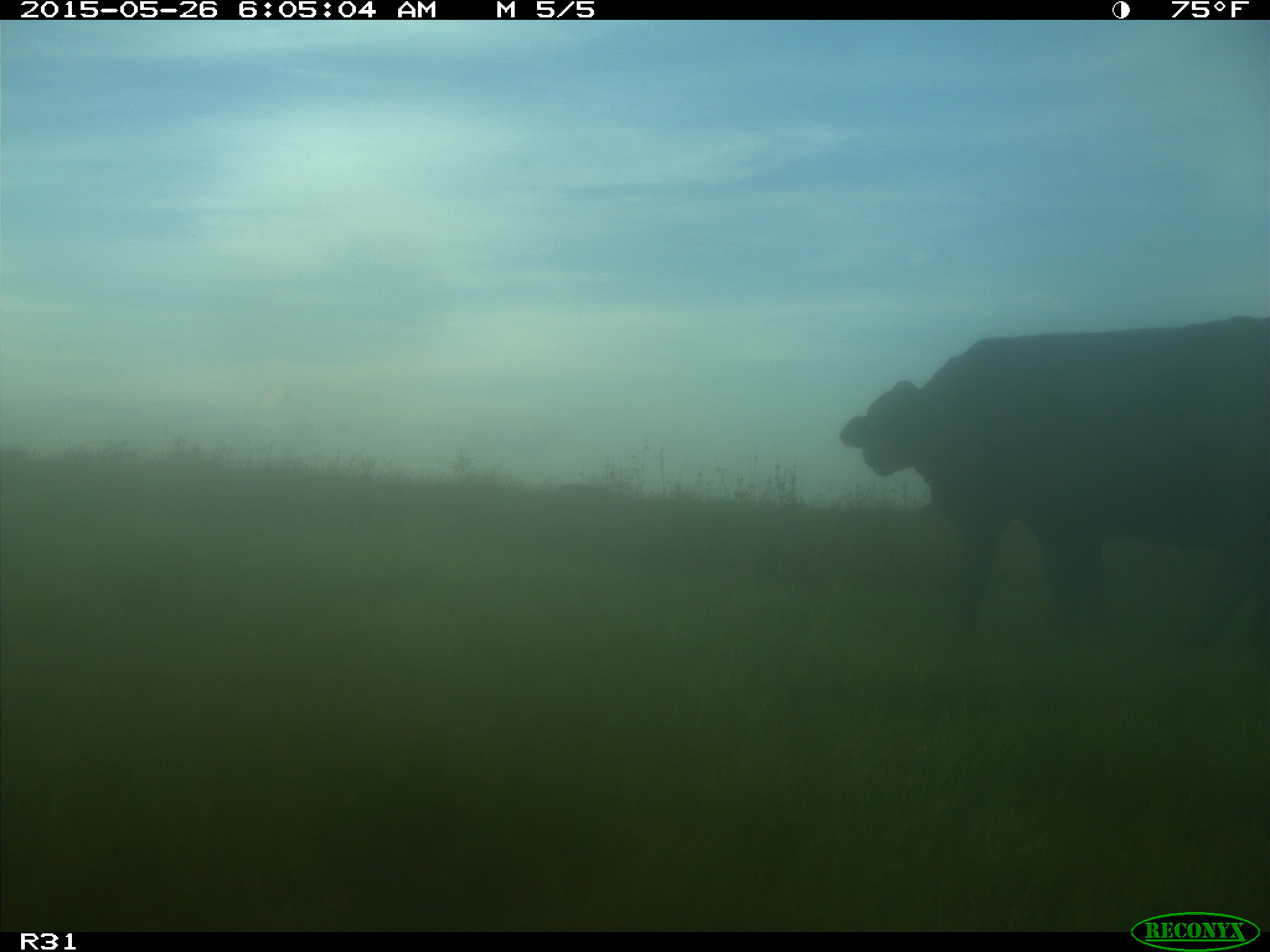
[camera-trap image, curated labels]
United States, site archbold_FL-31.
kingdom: Animalia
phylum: Chordata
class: Mammalia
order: Artiodactyla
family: Bovidae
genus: Bos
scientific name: Bos taurus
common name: domestic cow